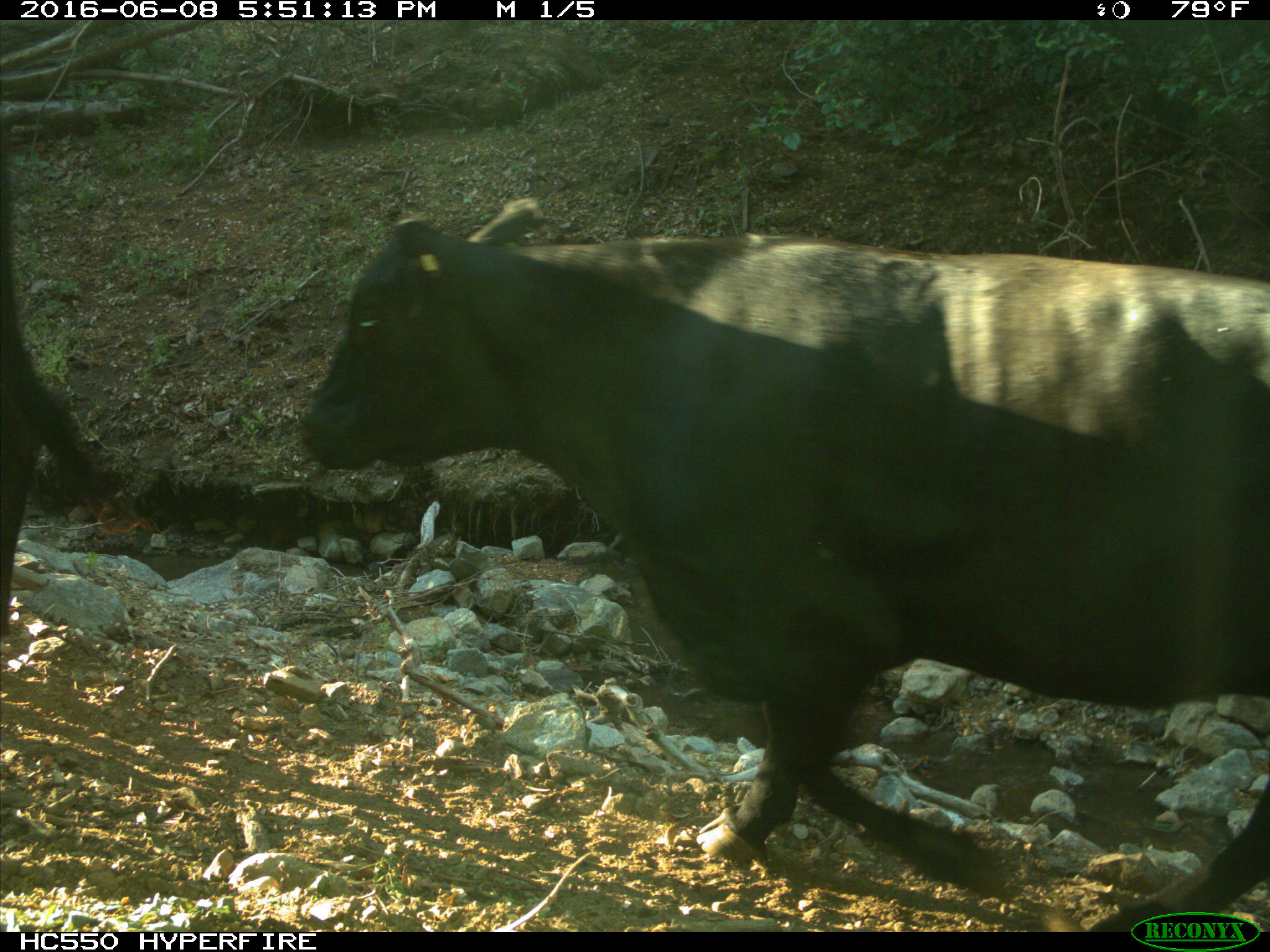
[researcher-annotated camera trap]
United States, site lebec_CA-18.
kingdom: Animalia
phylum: Chordata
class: Mammalia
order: Artiodactyla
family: Bovidae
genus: Bos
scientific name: Bos taurus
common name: domestic cow